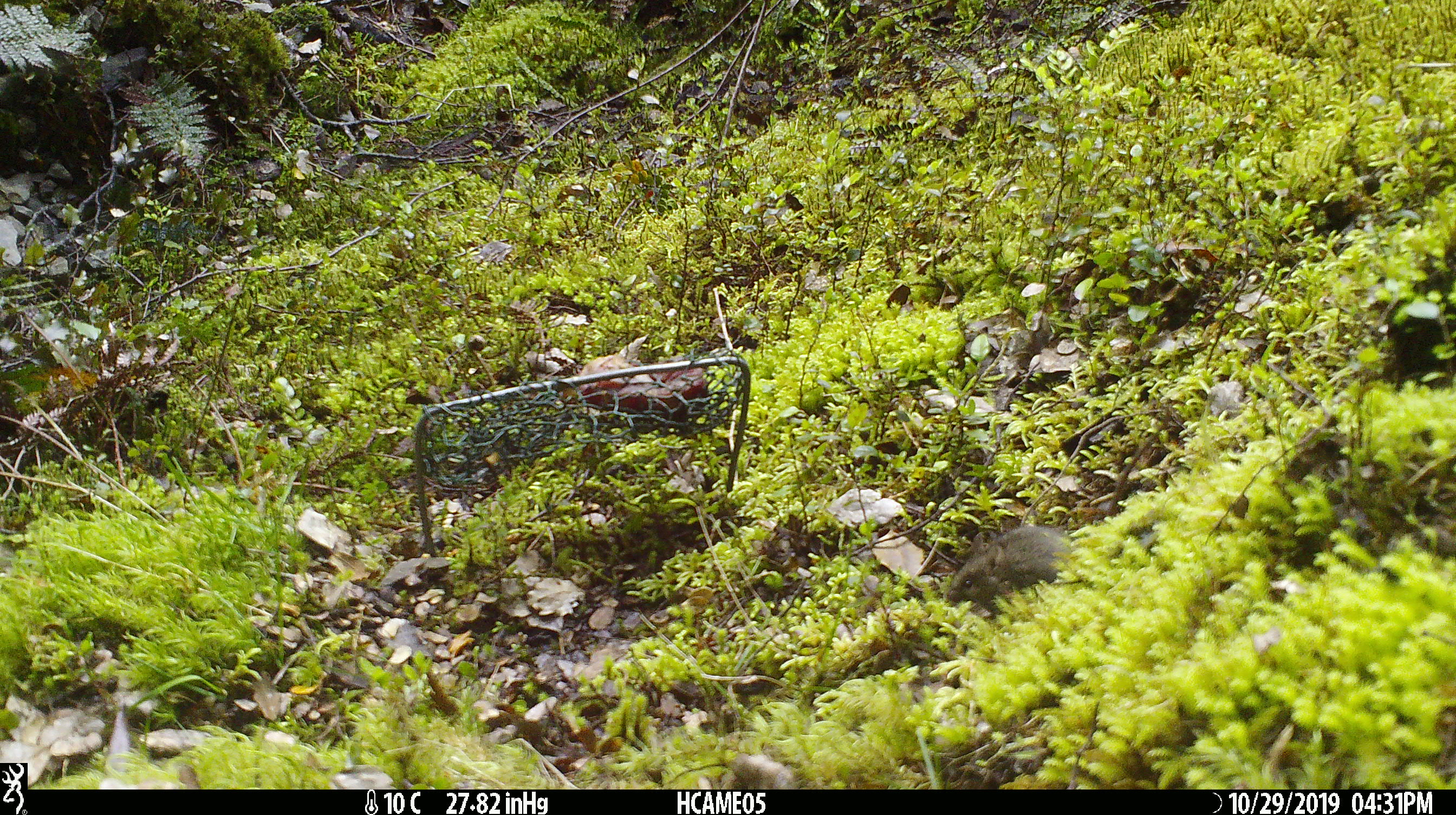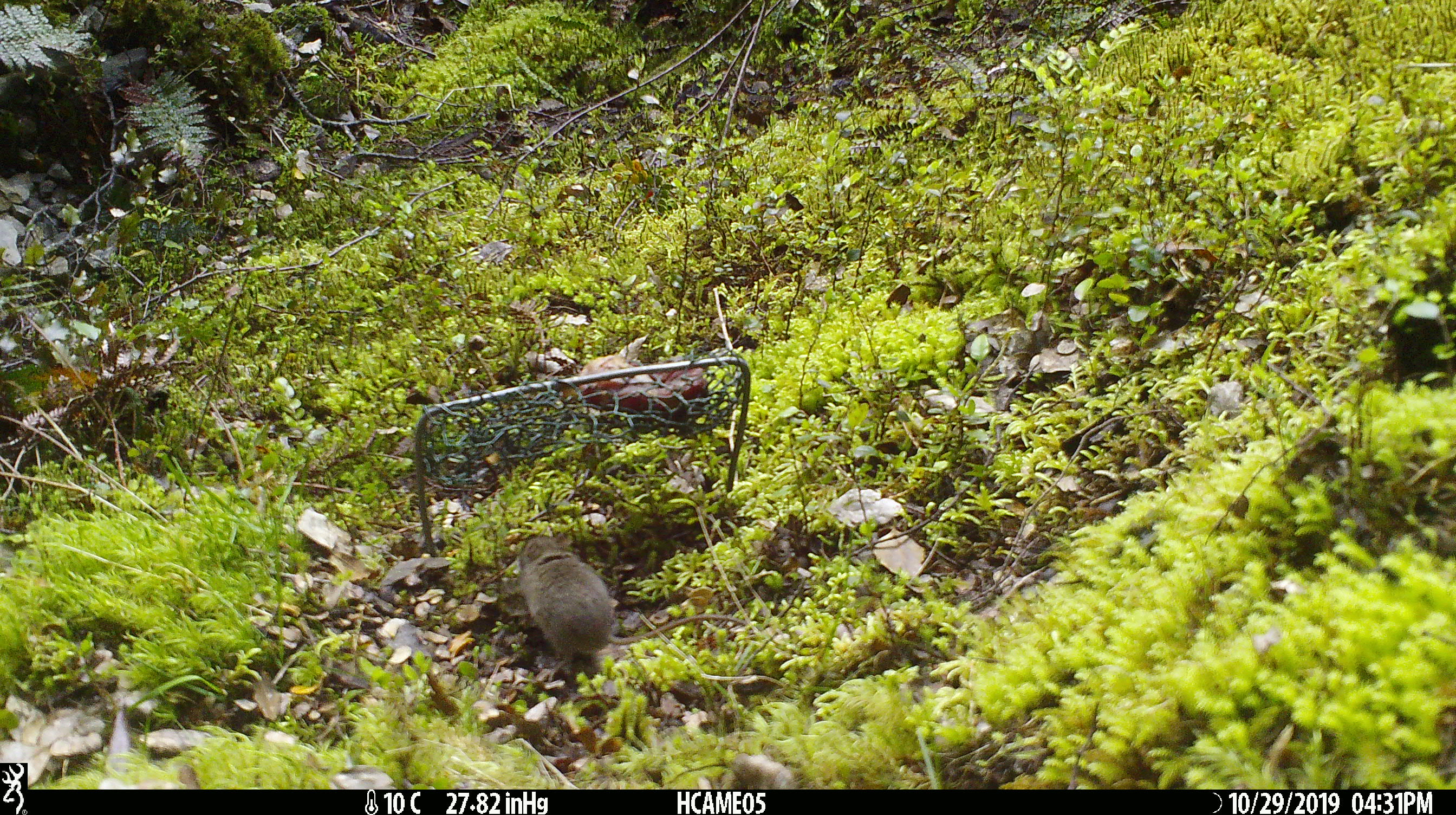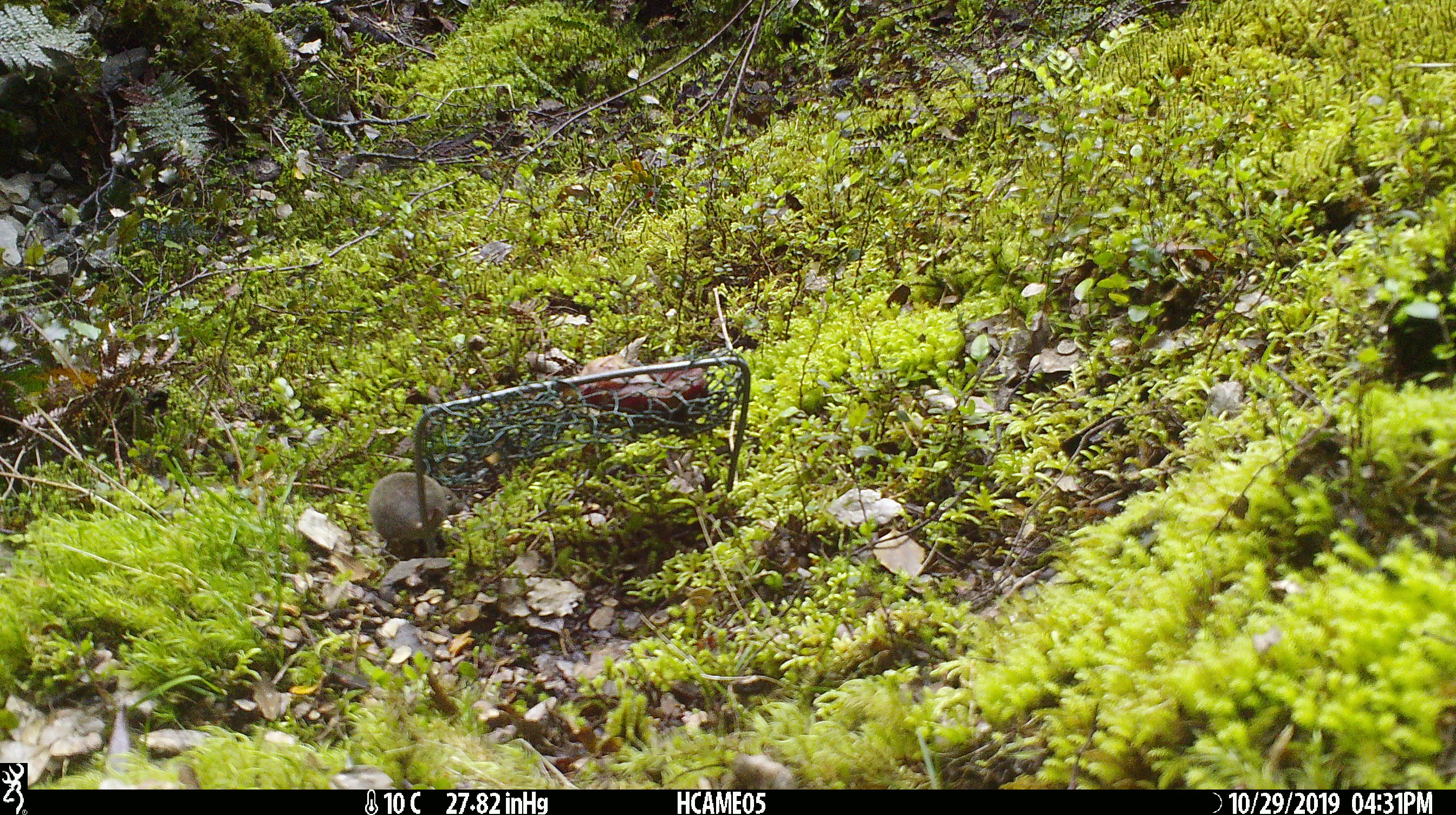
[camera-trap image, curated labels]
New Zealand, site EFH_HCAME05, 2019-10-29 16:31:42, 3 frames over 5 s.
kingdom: Animalia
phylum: Chordata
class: Mammalia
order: Rodentia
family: Muridae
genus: Mus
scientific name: Mus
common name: mouse